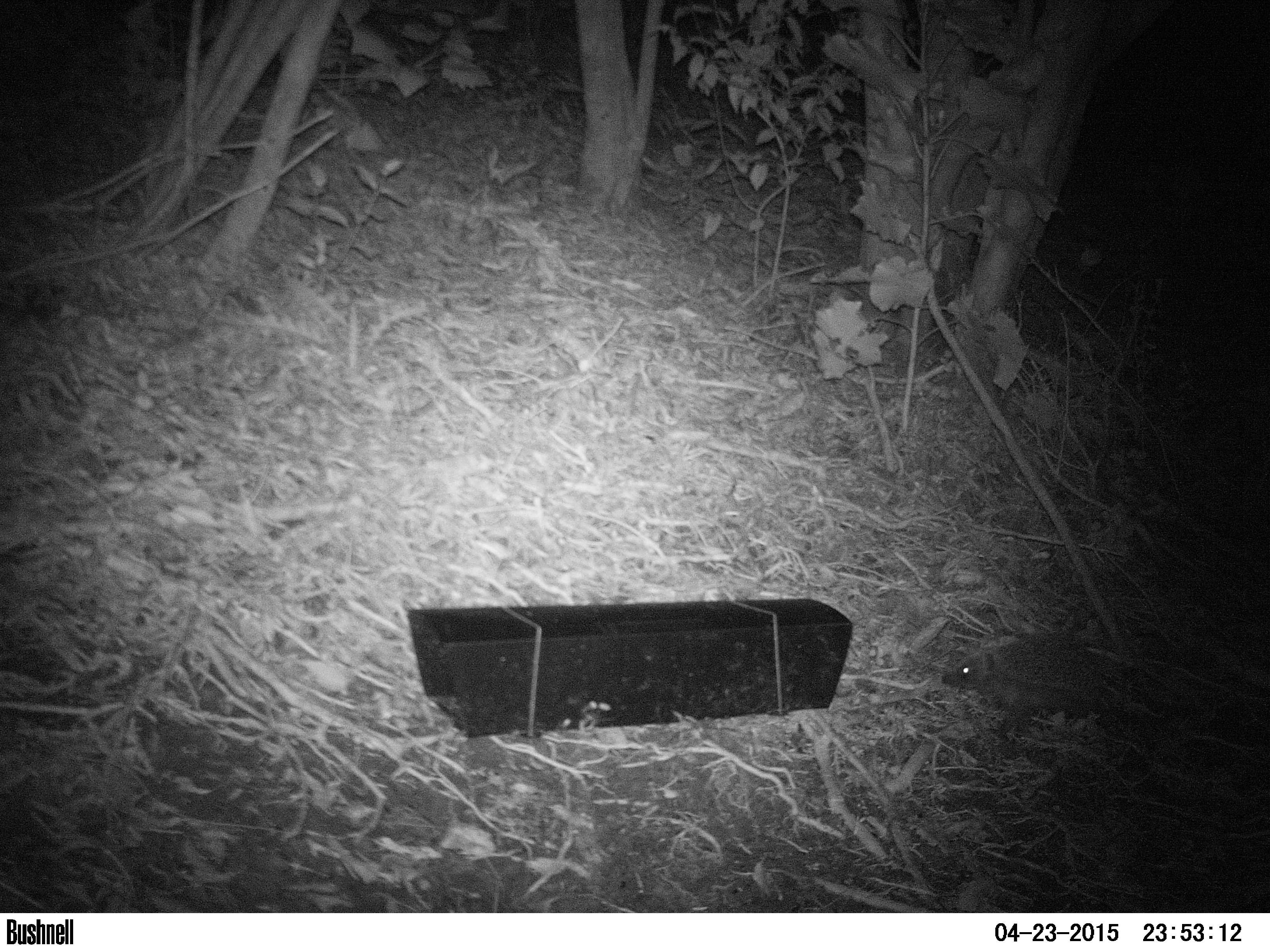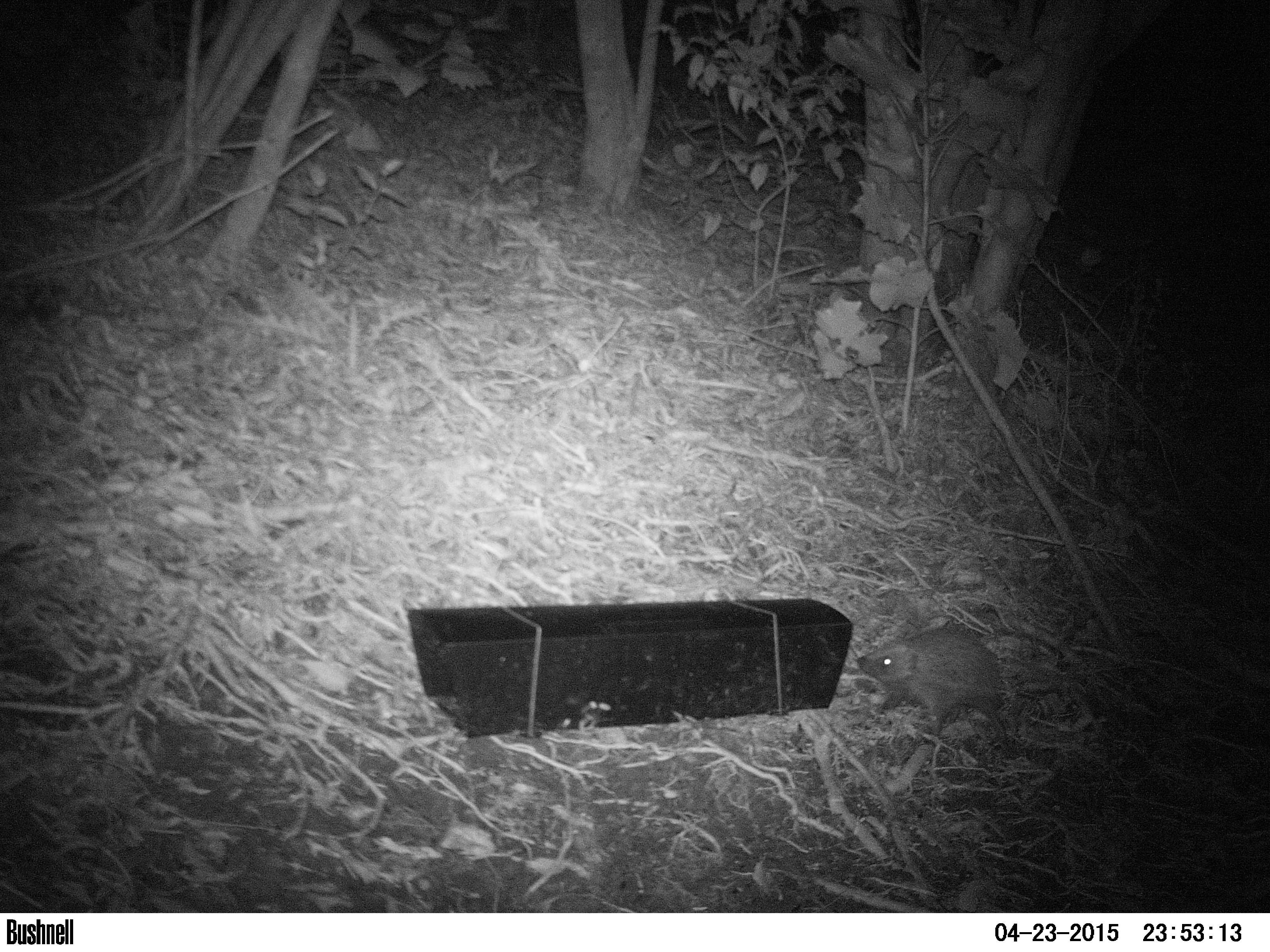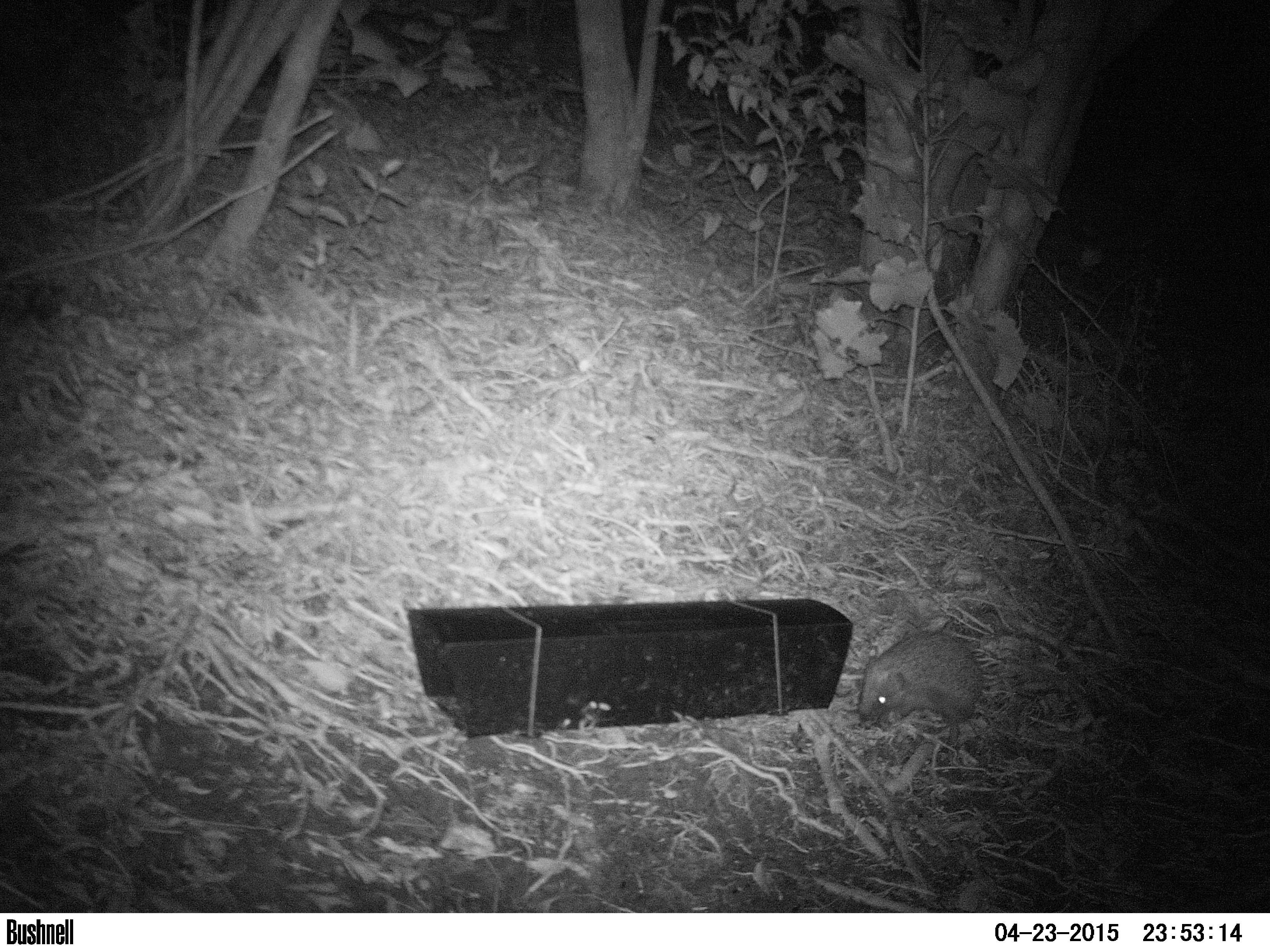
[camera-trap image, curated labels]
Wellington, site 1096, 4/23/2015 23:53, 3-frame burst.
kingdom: Animalia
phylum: Chordata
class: Mammalia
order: Eulipotyphla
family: Erinaceidae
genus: Erinaceus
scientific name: Erinaceus europaeus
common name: hedgehog